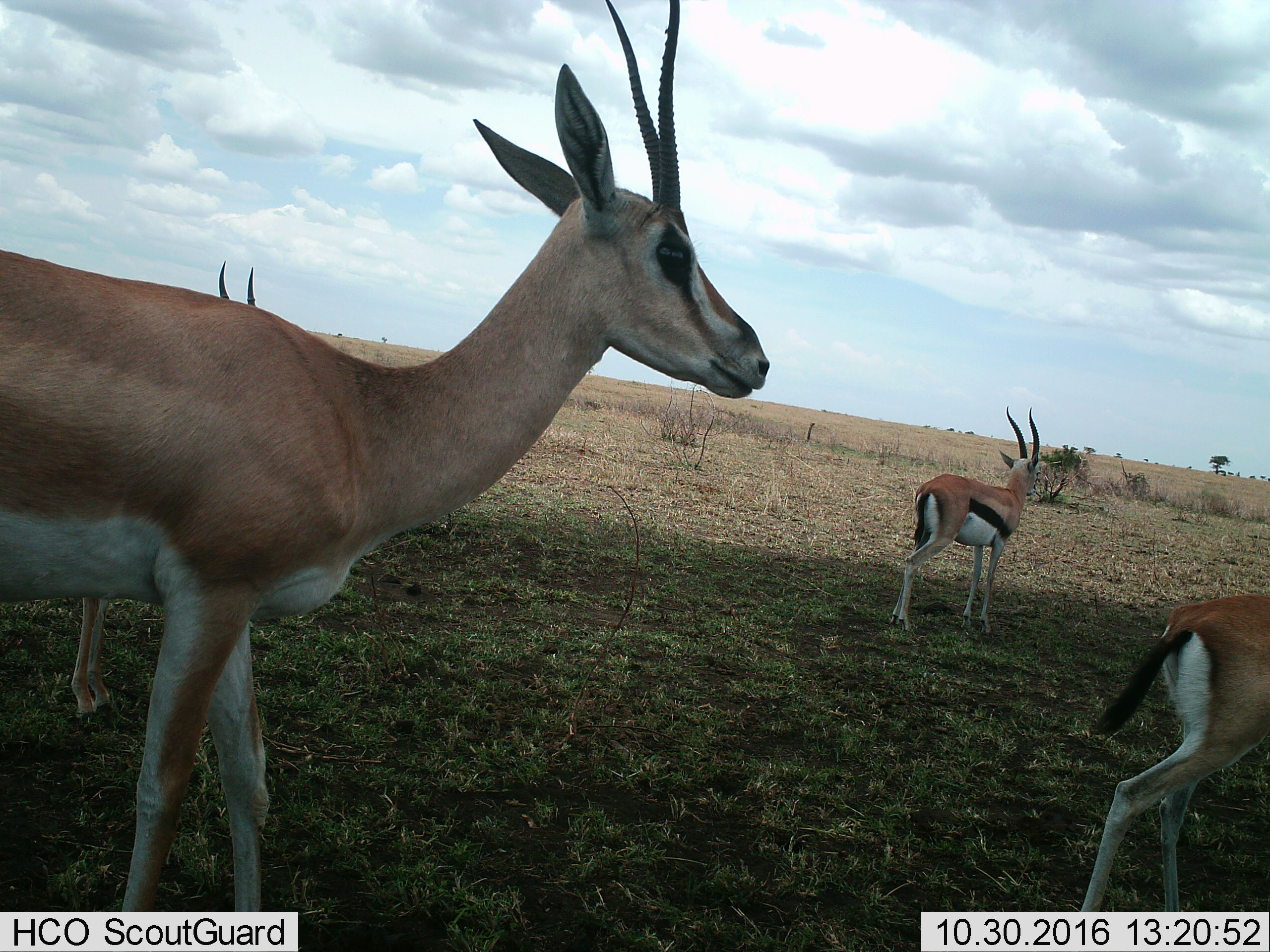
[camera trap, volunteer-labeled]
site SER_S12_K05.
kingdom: Animalia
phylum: Chordata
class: Mammalia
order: Artiodactyla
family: Bovidae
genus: Eudorcas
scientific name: Eudorcas thomsonii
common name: thomson's gazelle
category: gazellethomsons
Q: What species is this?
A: Gazellethomsons (thomson's gazelle) (Eudorcas thomsonii).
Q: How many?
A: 4.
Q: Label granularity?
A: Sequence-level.